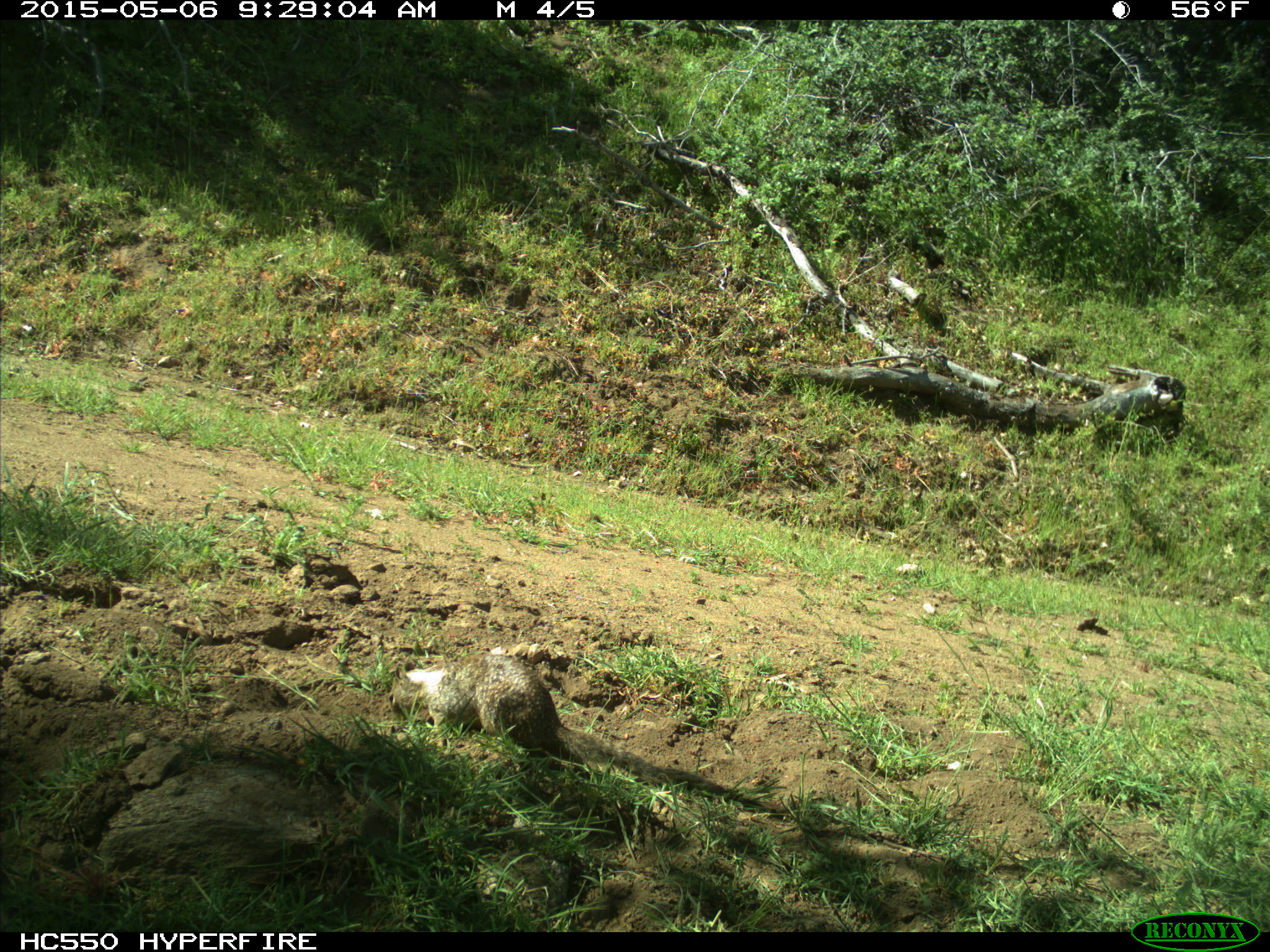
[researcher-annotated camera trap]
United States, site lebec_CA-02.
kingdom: Animalia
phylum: Chordata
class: Mammalia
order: Rodentia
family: Sciuridae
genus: Otospermophilus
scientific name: Otospermophilus beecheyi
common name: california ground squirrel